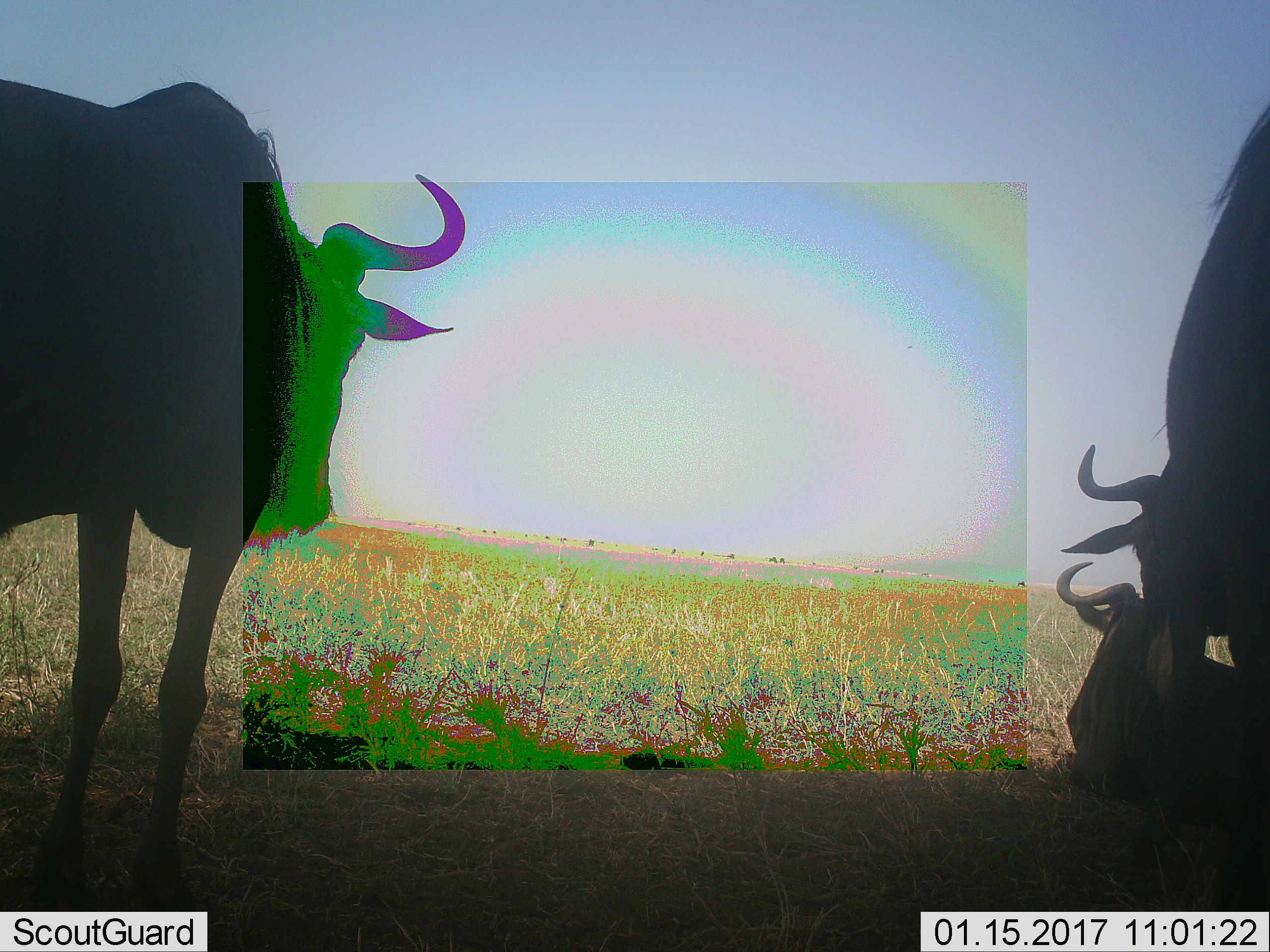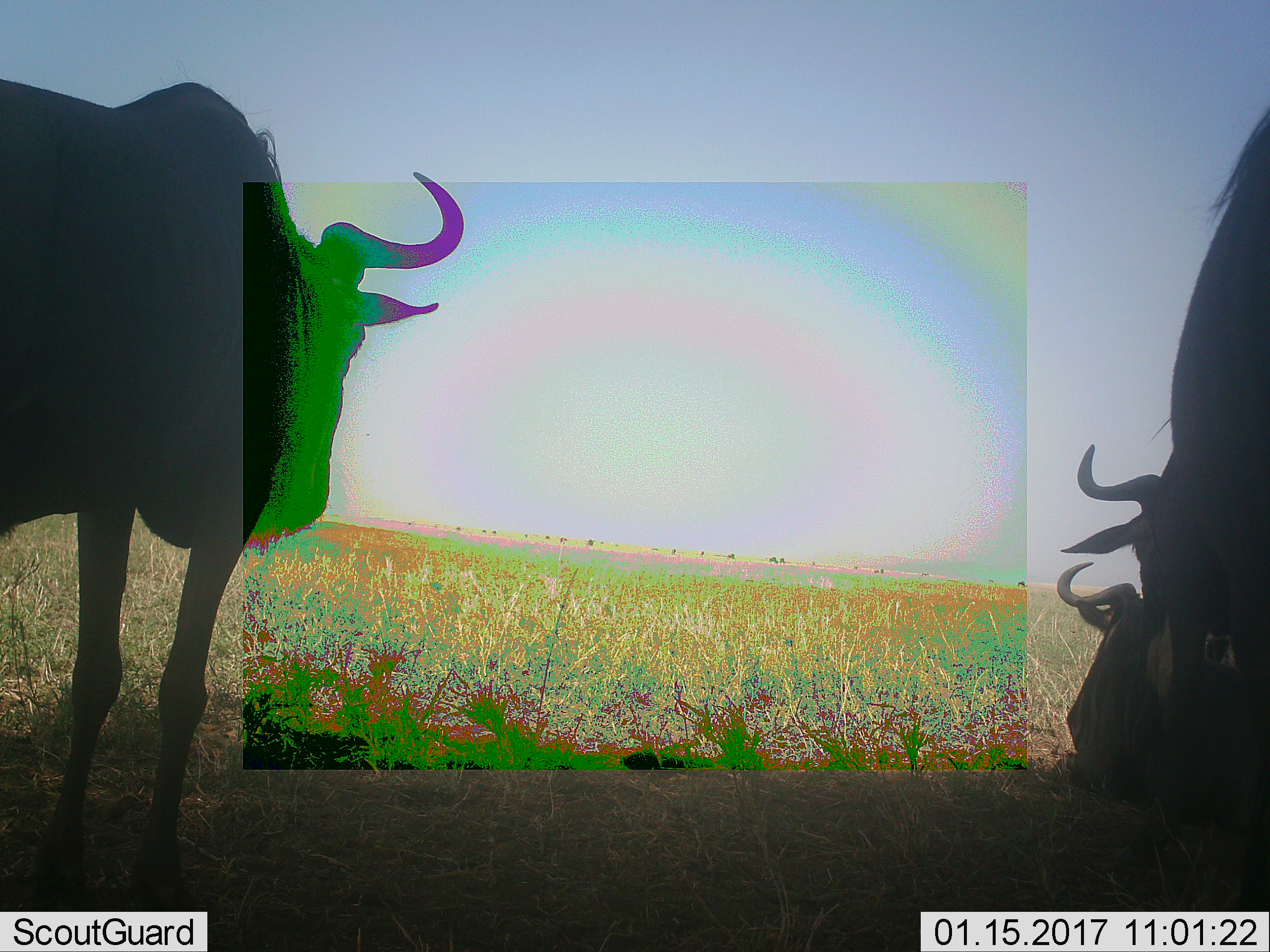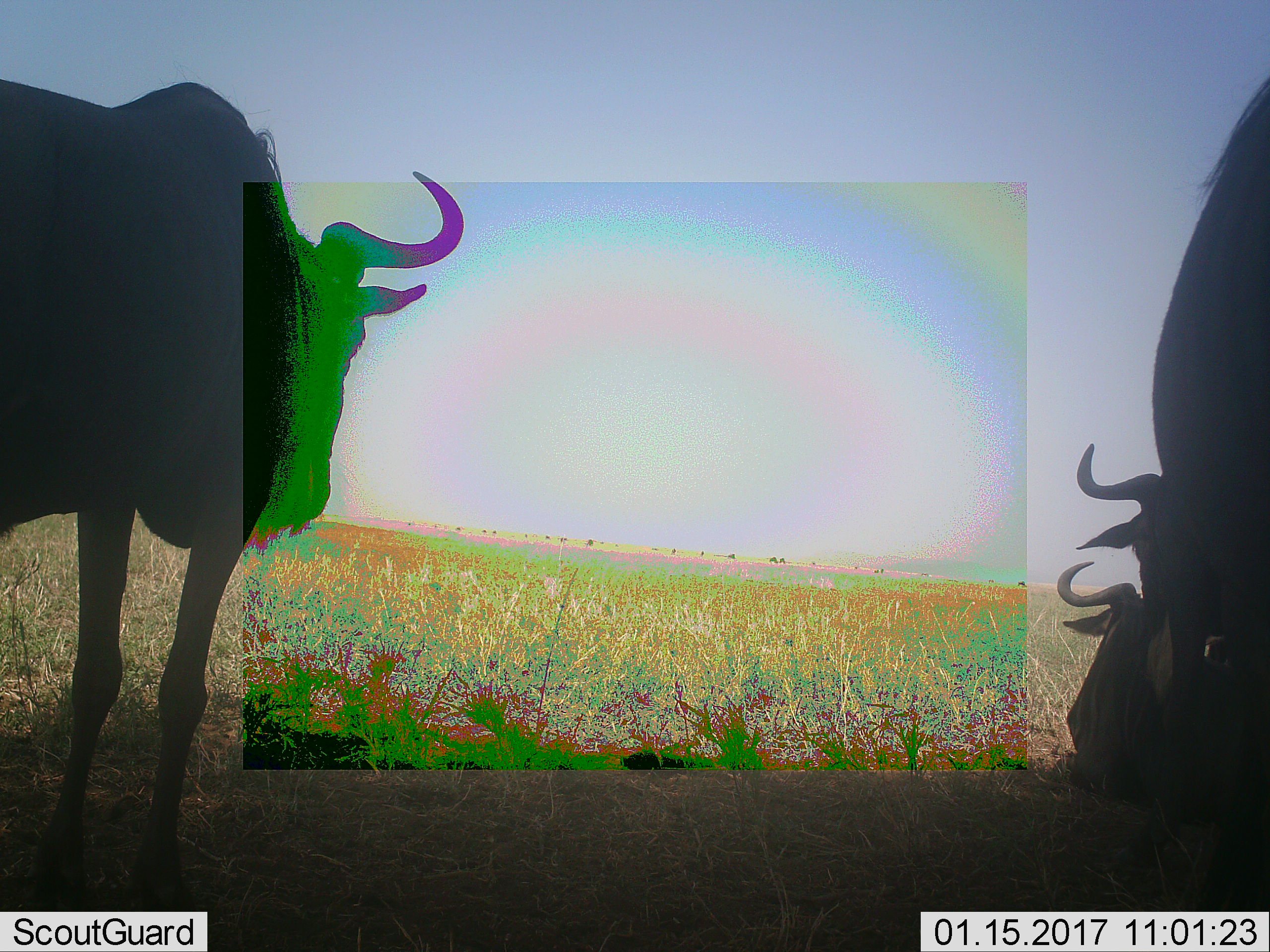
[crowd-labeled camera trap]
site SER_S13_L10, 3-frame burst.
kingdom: Animalia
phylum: Chordata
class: Mammalia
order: Artiodactyla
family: Bovidae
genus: Connochaetes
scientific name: Connochaetes taurinus taurinus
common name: blue wildebeest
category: wildebeestblue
Wildebeestblue (blue wildebeest) (Connochaetes taurinus taurinus), count 3. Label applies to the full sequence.